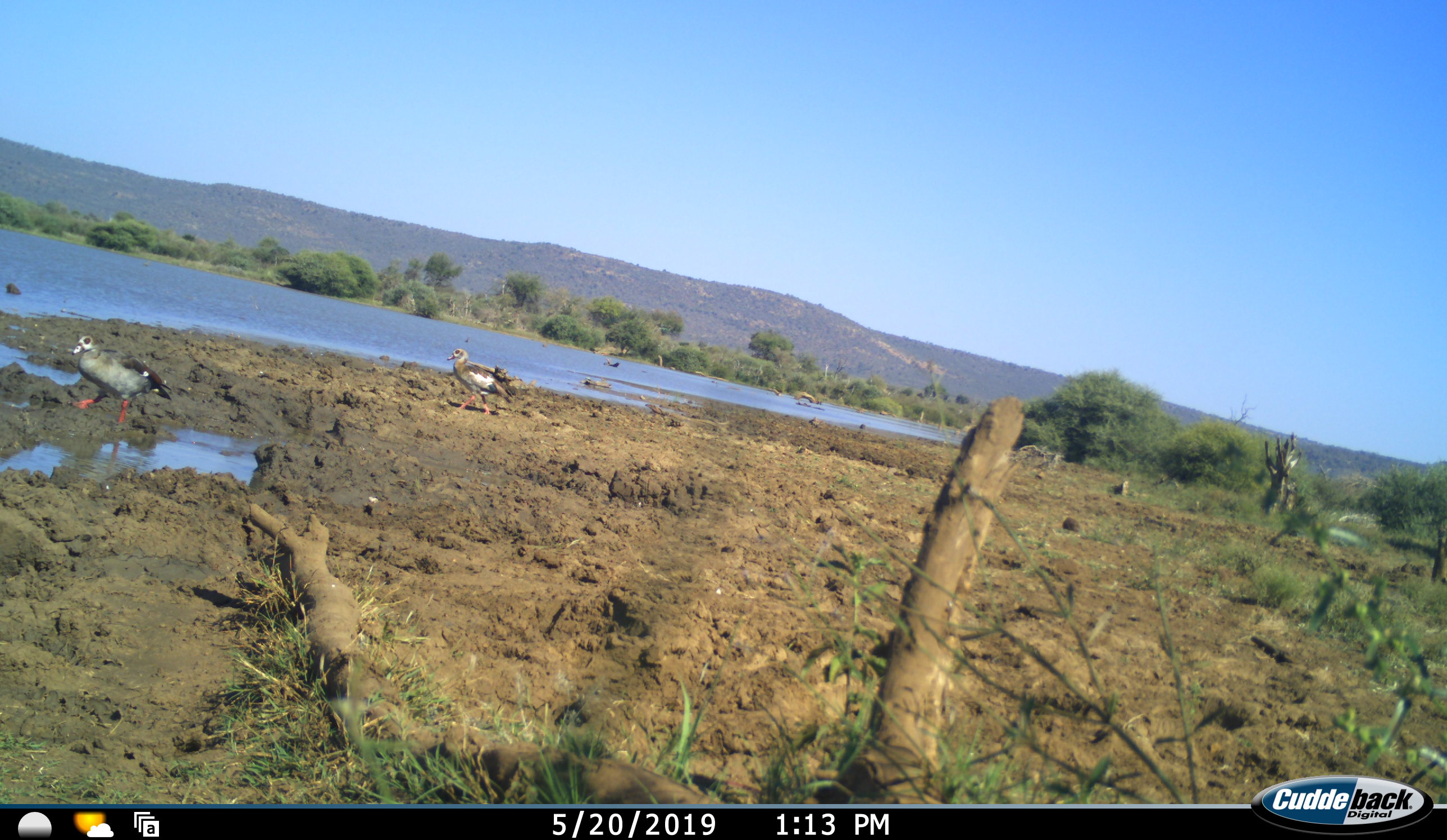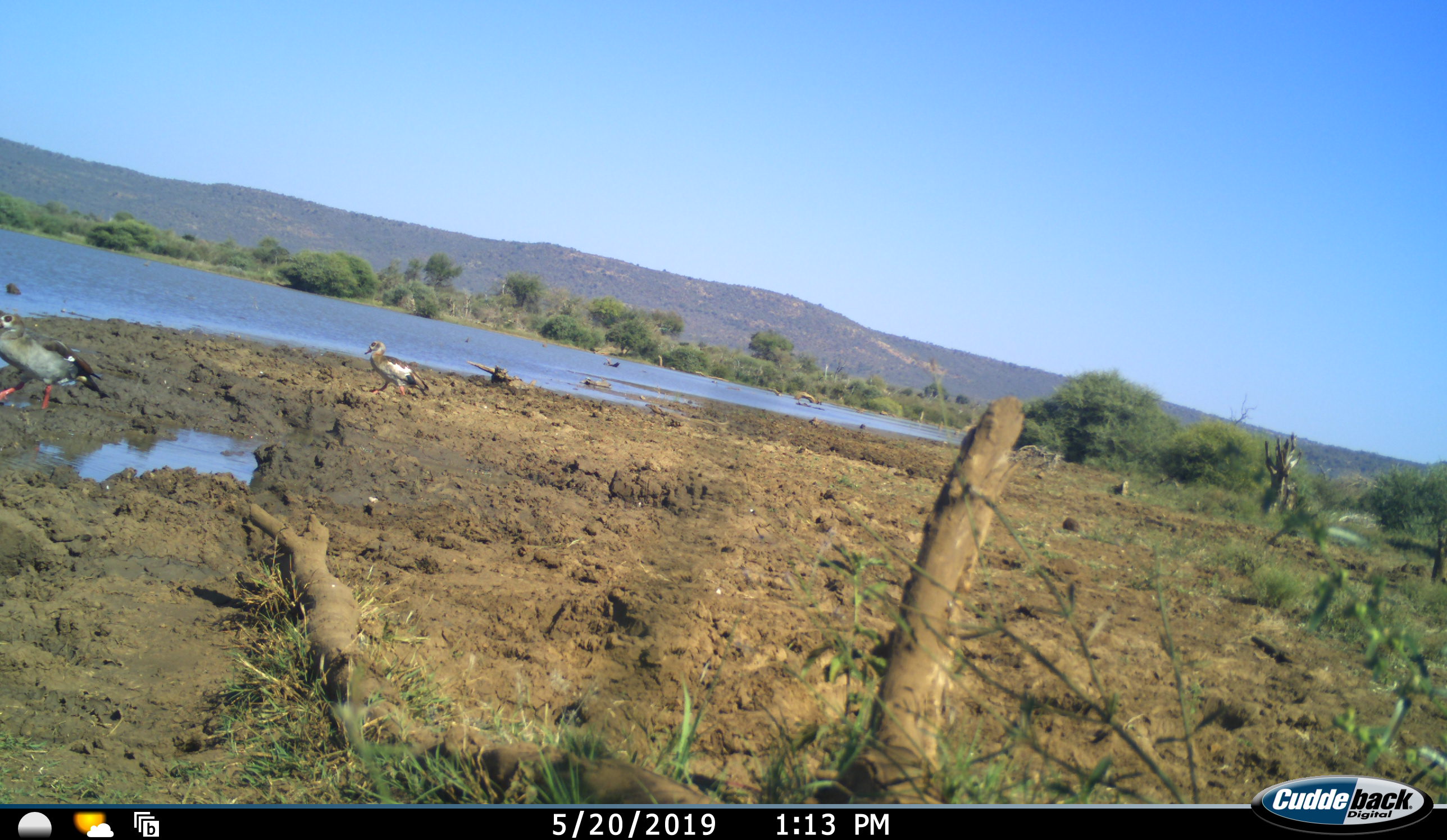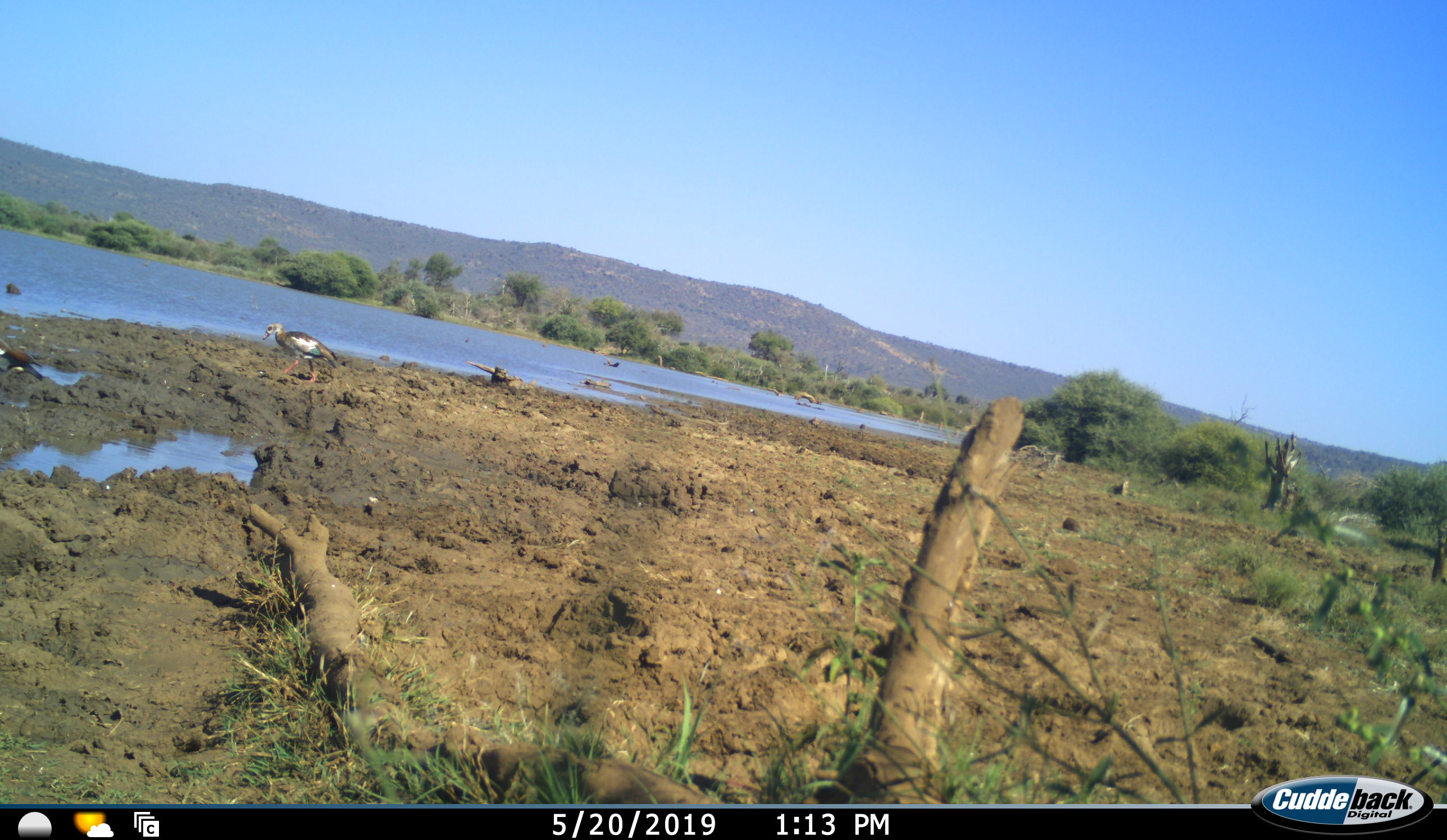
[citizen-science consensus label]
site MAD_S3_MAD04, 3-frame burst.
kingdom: Animalia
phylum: Chordata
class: Aves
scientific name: Aves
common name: bird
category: birdother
Birdother (bird) (Aves), count 2. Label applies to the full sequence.